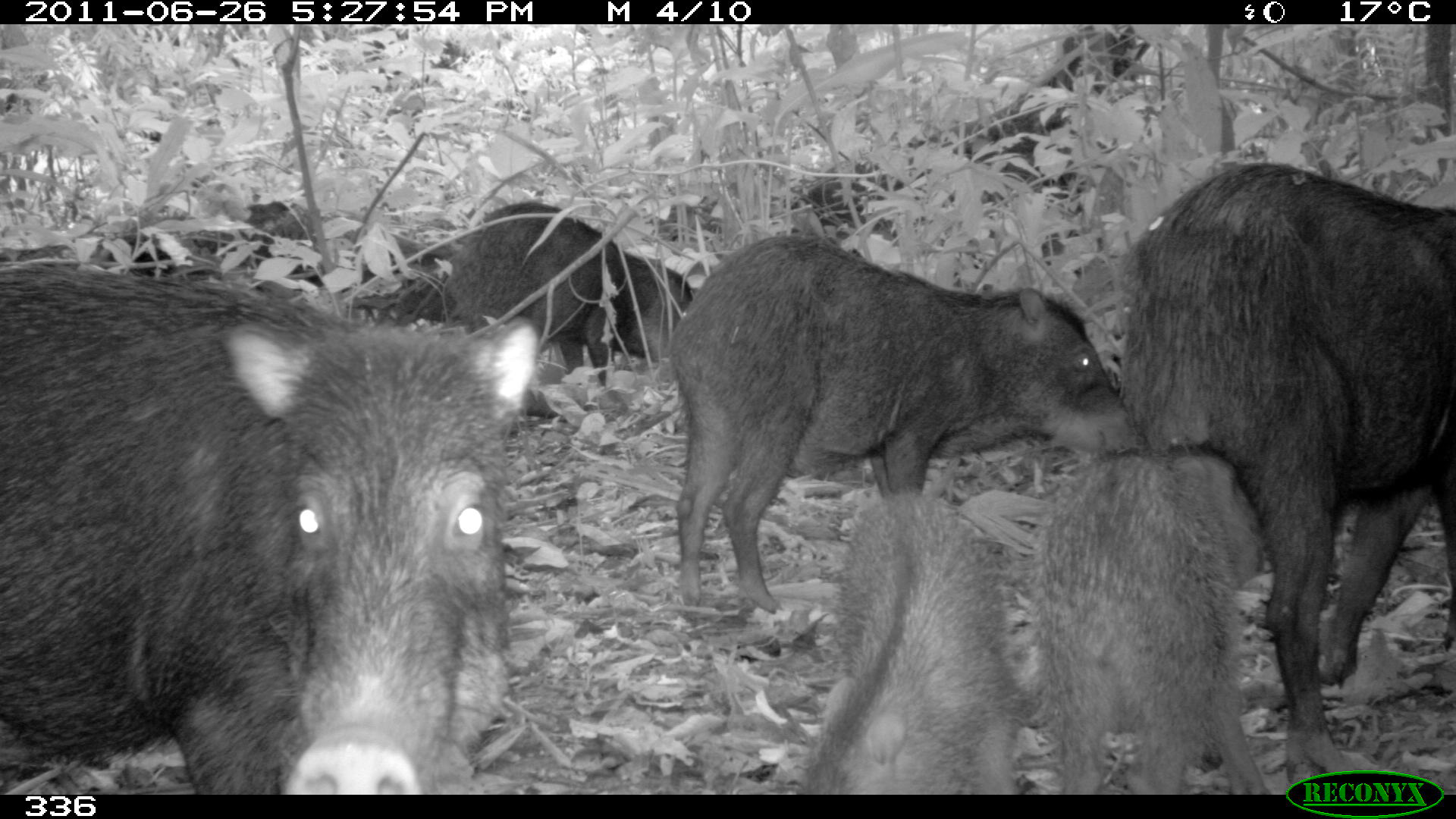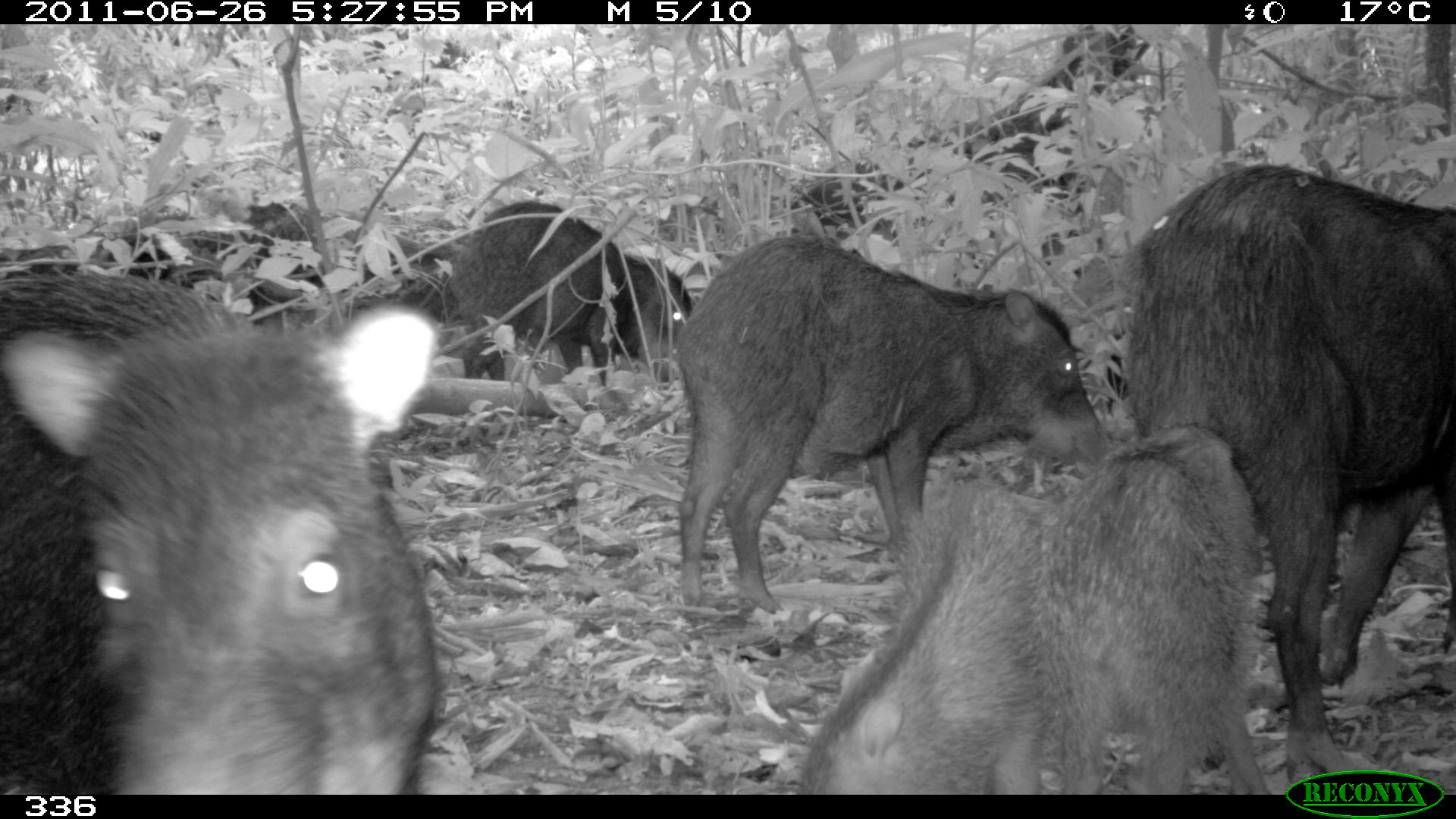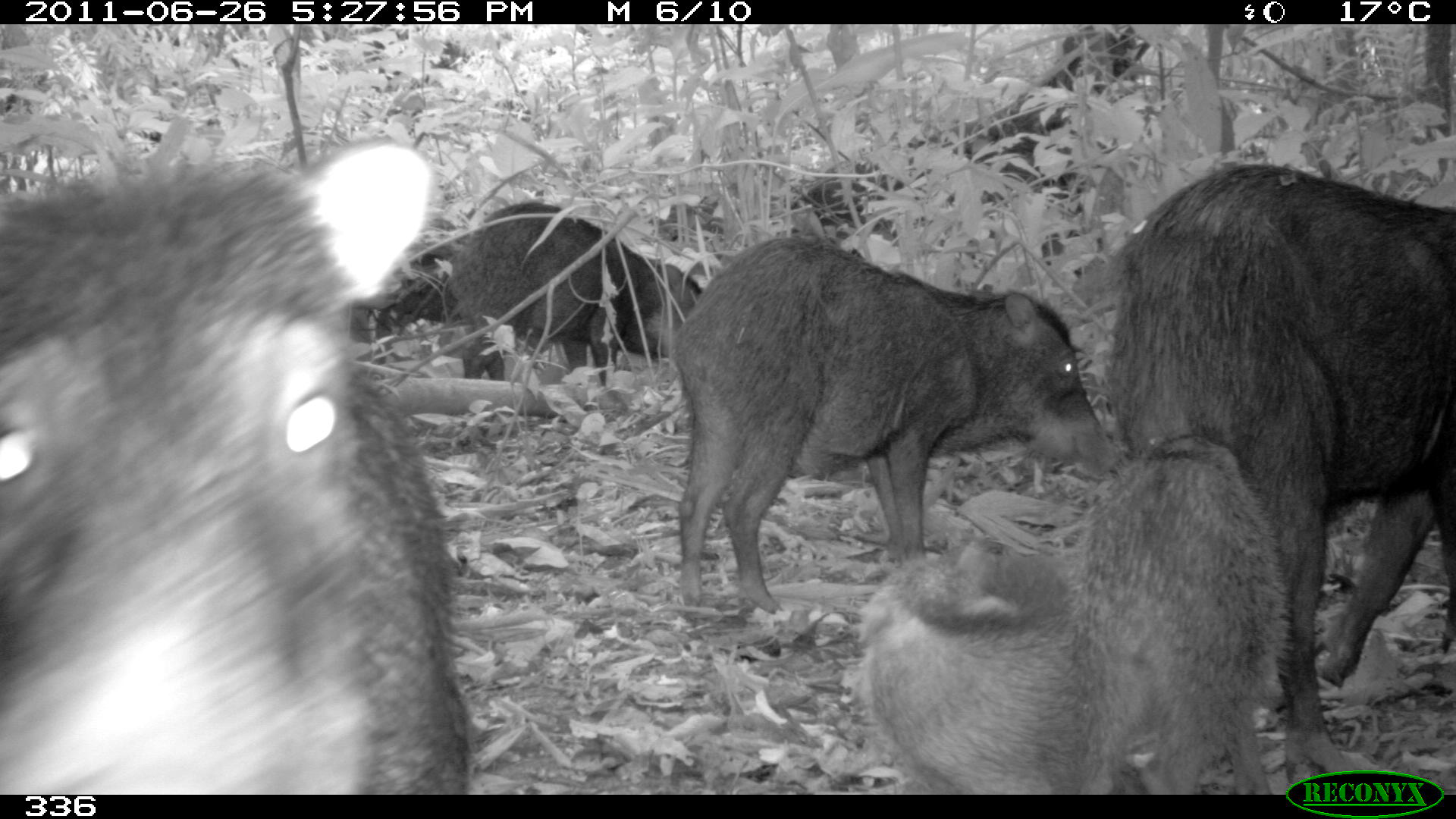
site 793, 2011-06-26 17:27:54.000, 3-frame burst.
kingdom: Animalia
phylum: Chordata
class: Mammalia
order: Artiodactyla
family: Tayassuidae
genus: Tayassu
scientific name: Tayassu pecari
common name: white-lipped peccary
Tayassu pecari (white-lipped peccary).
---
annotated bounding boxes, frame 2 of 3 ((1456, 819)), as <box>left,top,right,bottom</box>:
tayassu pecari: <box>0,270,435,792</box>; <box>1113,163,1453,790</box>; <box>676,237,1112,611</box>; <box>802,486,1100,790</box>; <box>1033,423,1274,795</box>; <box>449,202,689,391</box>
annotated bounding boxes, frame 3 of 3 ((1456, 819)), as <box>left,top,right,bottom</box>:
tayassu pecari: <box>0,147,467,794</box>; <box>1109,157,1453,774</box>; <box>665,231,1118,612</box>; <box>1084,432,1289,795</box>; <box>856,532,1100,791</box>; <box>449,202,699,381</box>